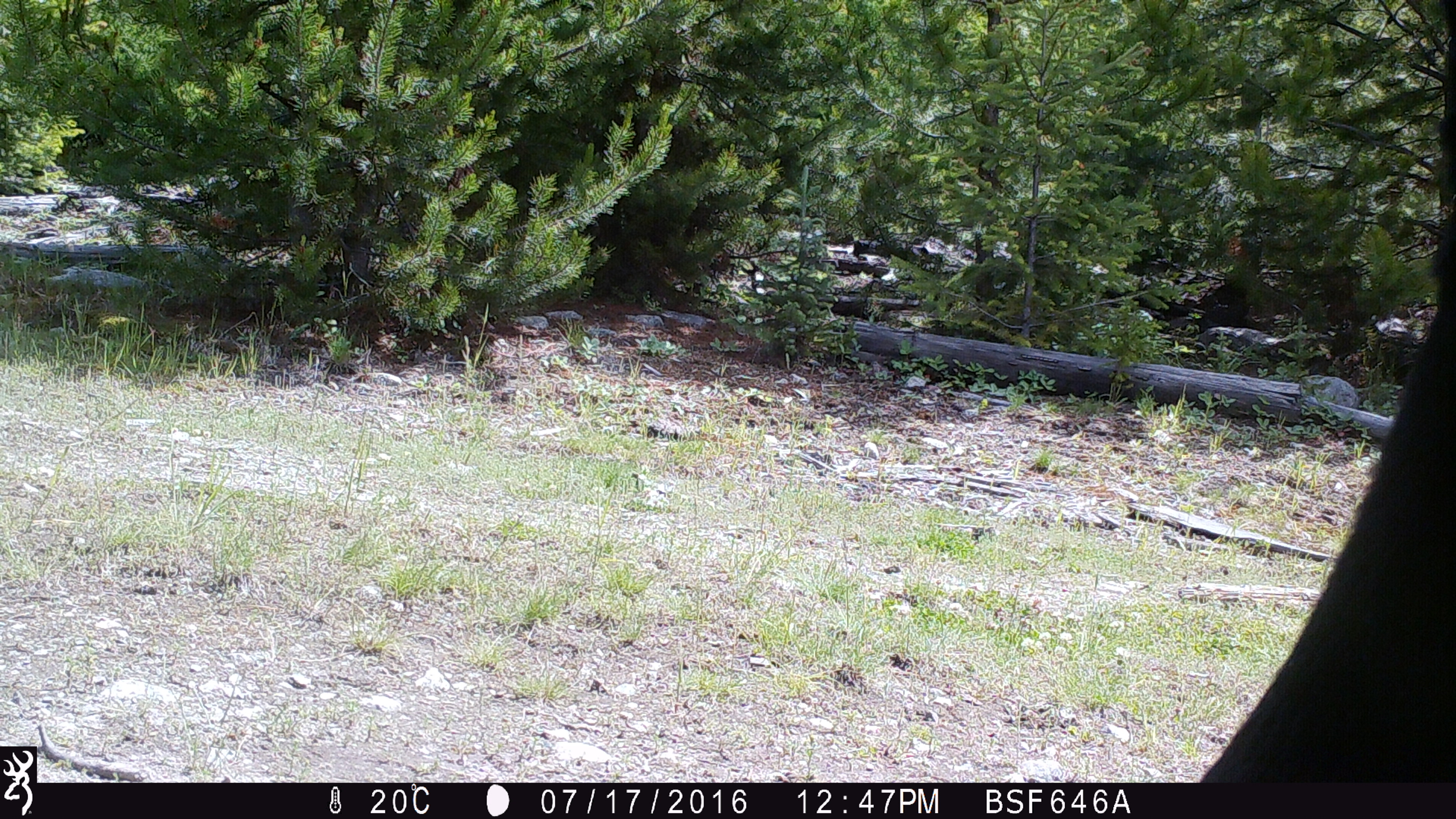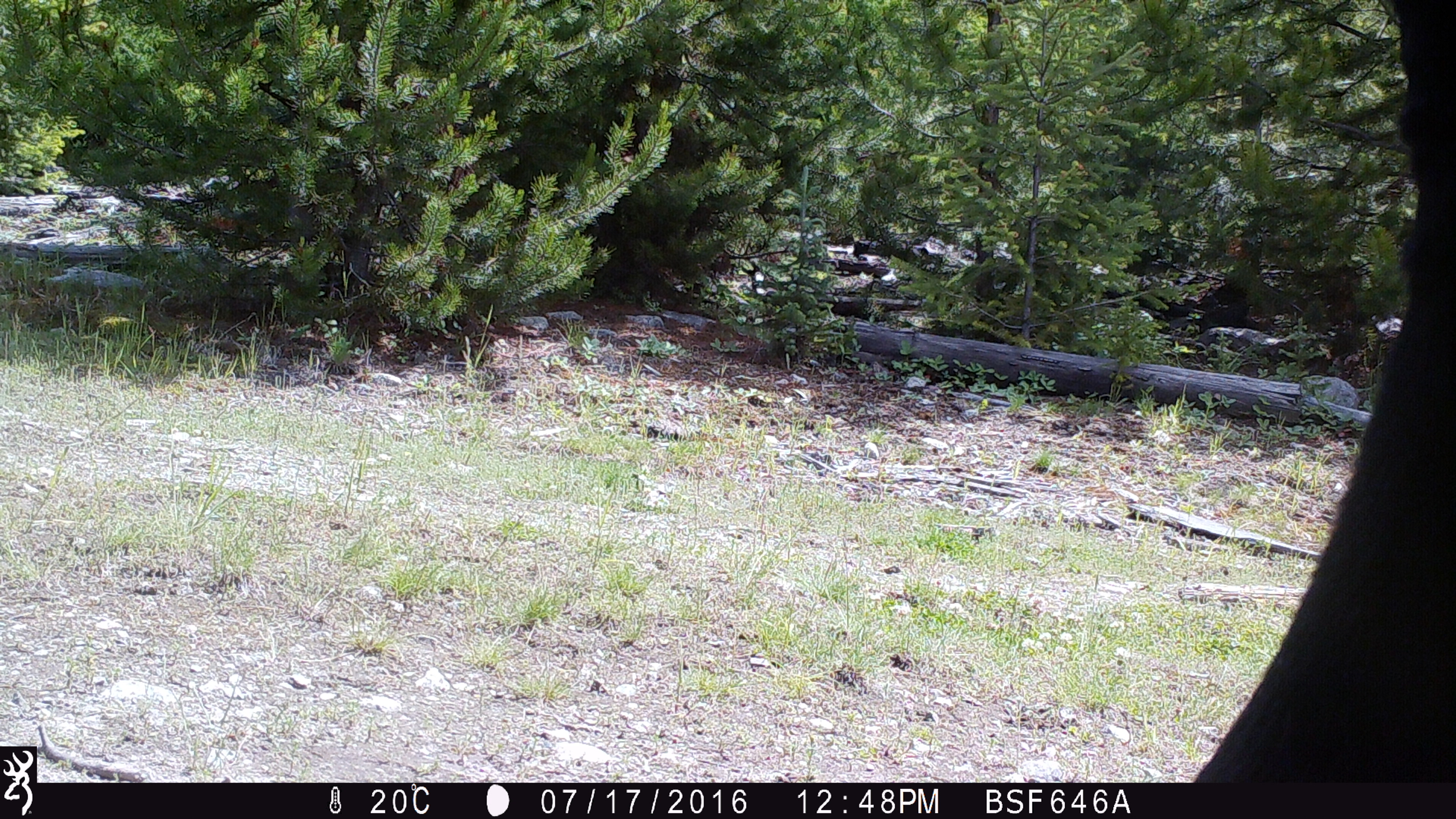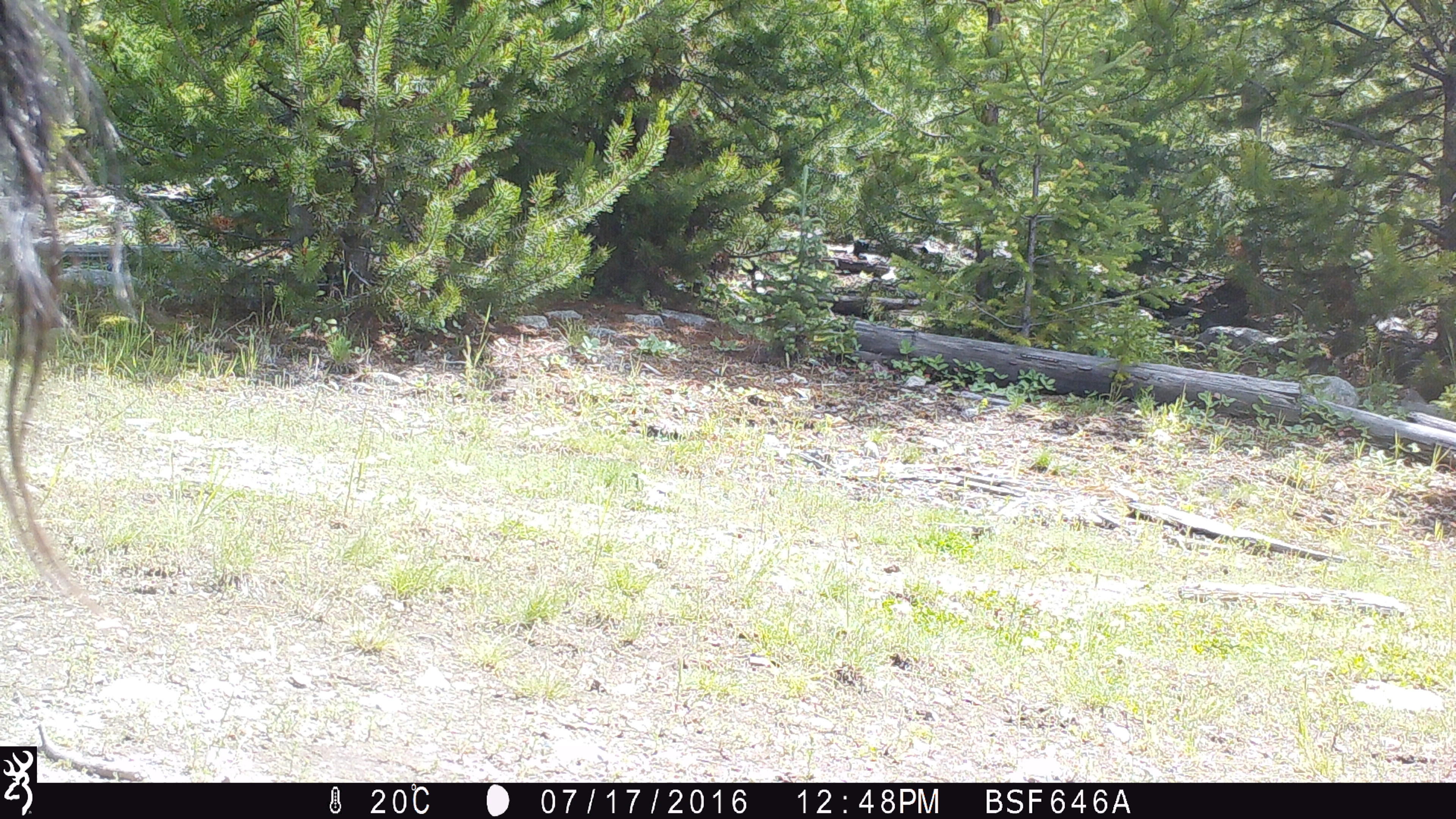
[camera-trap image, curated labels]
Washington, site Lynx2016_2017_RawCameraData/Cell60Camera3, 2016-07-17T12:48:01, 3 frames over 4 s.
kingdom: Animalia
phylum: Chordata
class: Mammalia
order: Artiodactyla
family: Bovidae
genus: Bos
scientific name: Bos taurus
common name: domestic cattle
Domestic cattle (Bos taurus). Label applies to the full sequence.